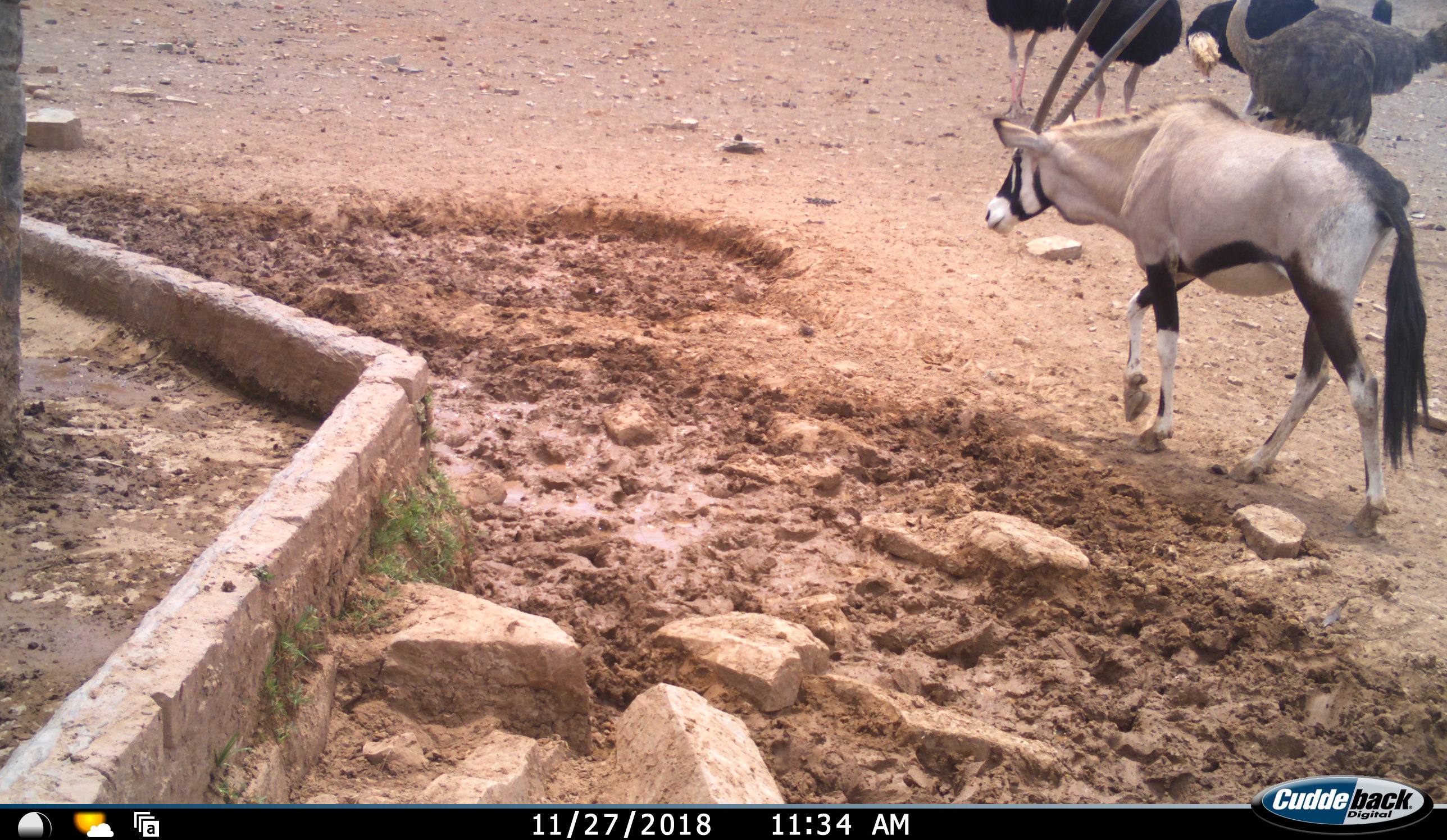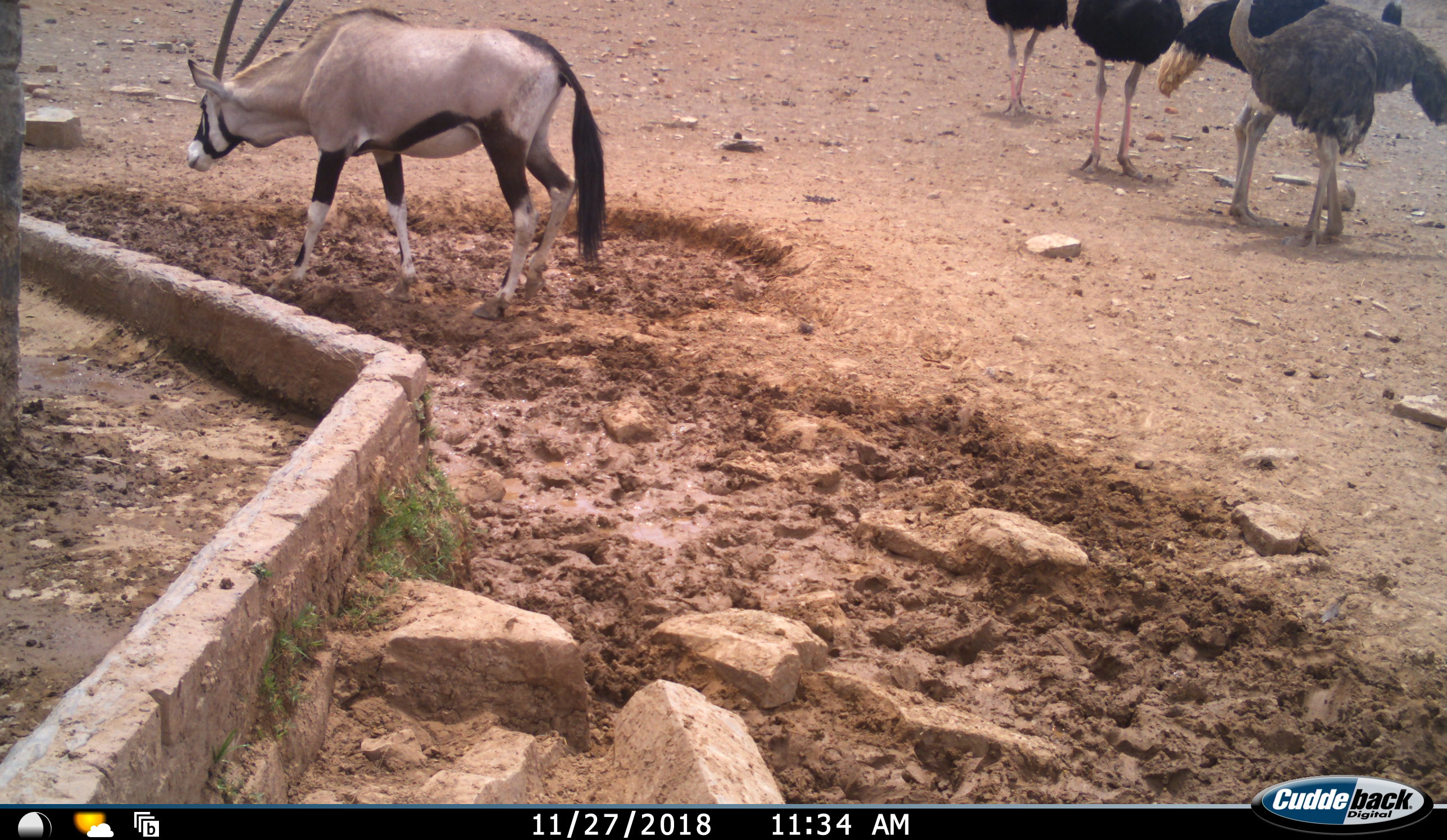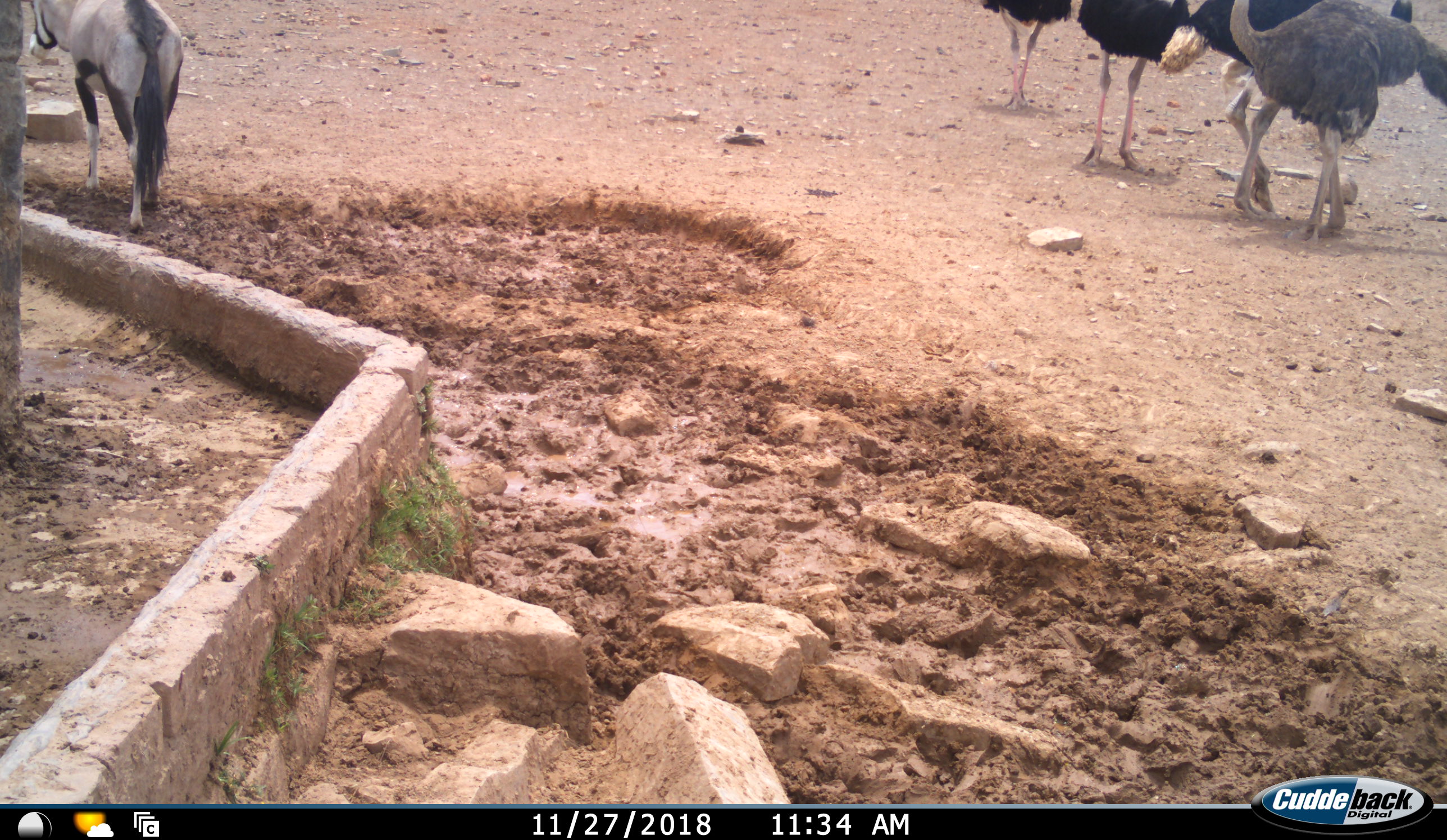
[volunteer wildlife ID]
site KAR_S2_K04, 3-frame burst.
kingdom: Animalia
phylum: Chordata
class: Mammalia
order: Artiodactyla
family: Bovidae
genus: Oryx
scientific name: Oryx gazella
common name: gemsbok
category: oryx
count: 1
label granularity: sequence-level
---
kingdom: Animalia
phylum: Chordata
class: Aves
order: Struthioniformes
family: Struthionidae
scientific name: Struthionidae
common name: ostrich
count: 4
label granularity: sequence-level